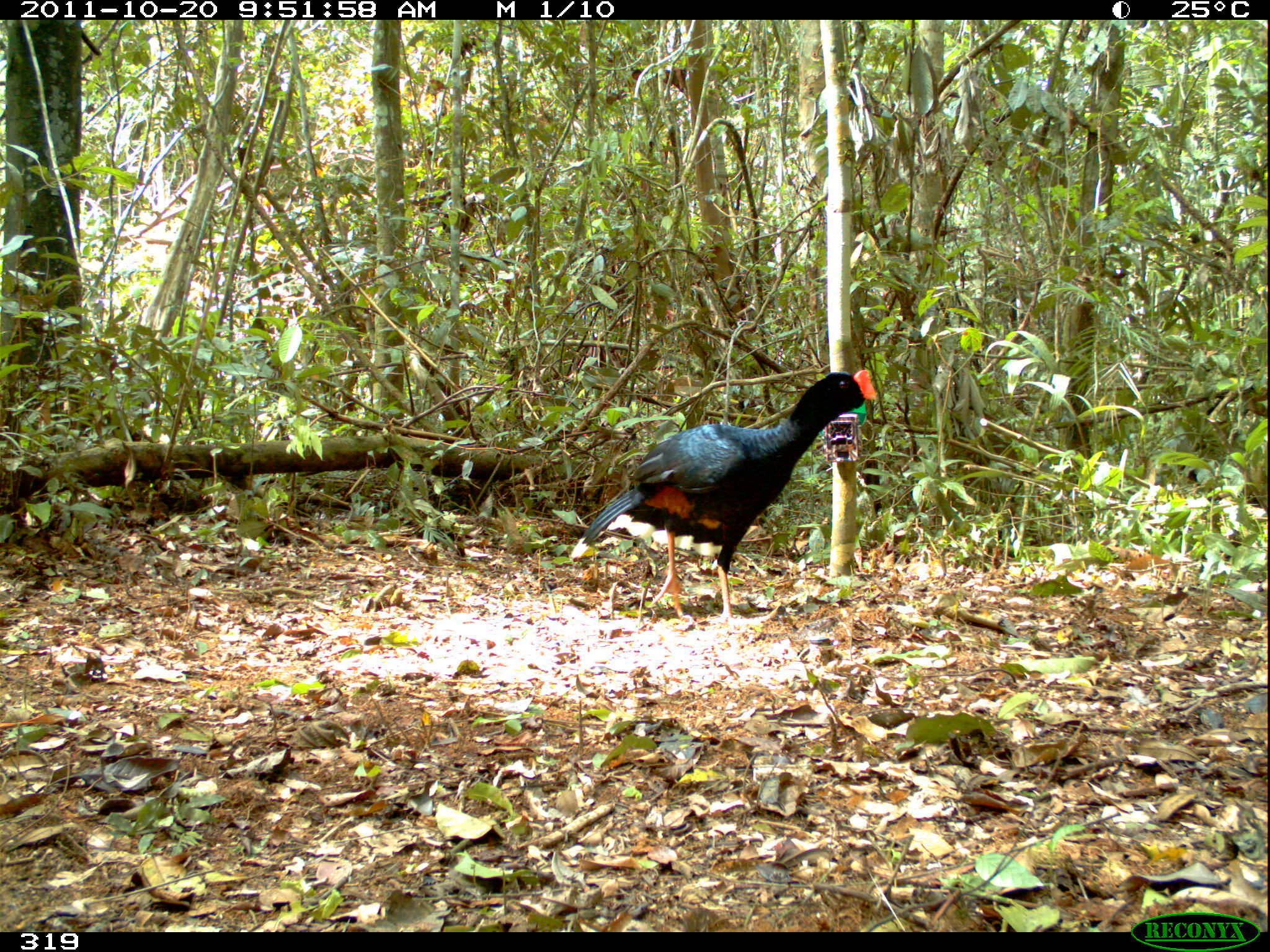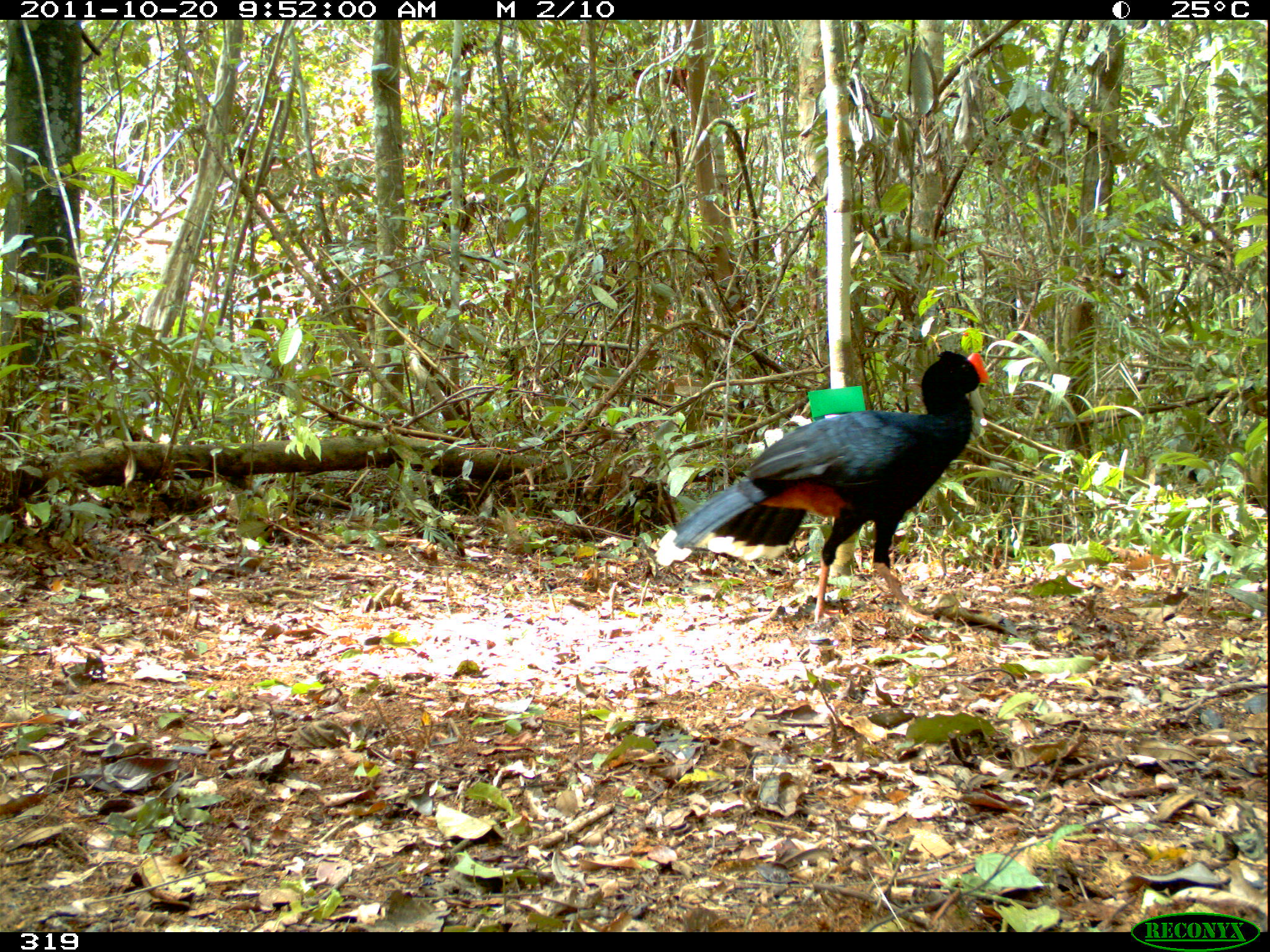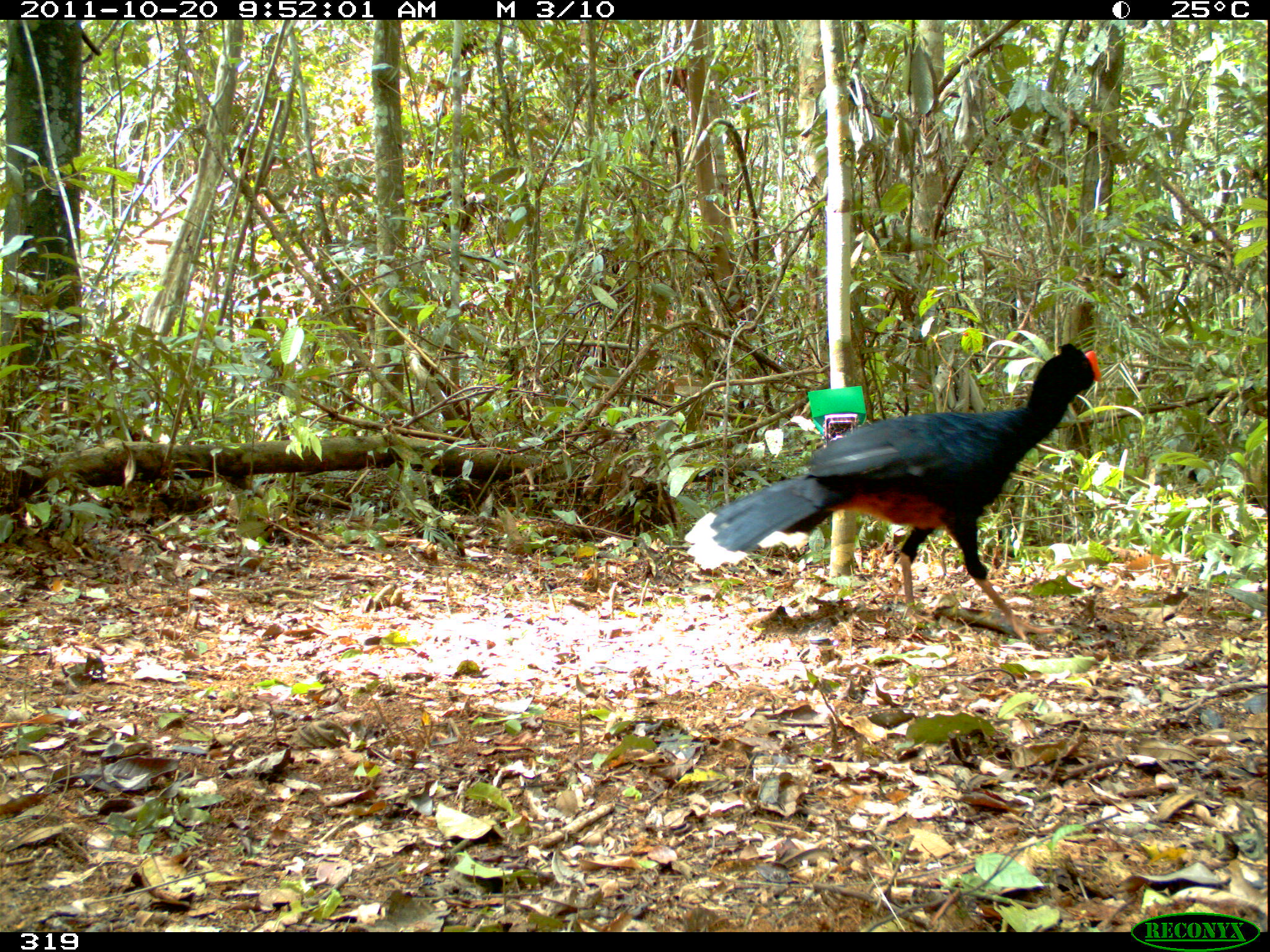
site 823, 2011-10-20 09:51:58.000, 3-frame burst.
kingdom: Animalia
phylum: Chordata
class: Aves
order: Galliformes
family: Cracidae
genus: Mitu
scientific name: Mitu tuberosum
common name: razor-billed curassow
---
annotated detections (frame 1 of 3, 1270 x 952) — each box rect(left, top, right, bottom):
mitu tuberosum: rect(569, 370, 877, 628)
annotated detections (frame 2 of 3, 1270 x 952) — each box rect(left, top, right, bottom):
mitu tuberosum: rect(653, 349, 991, 622)